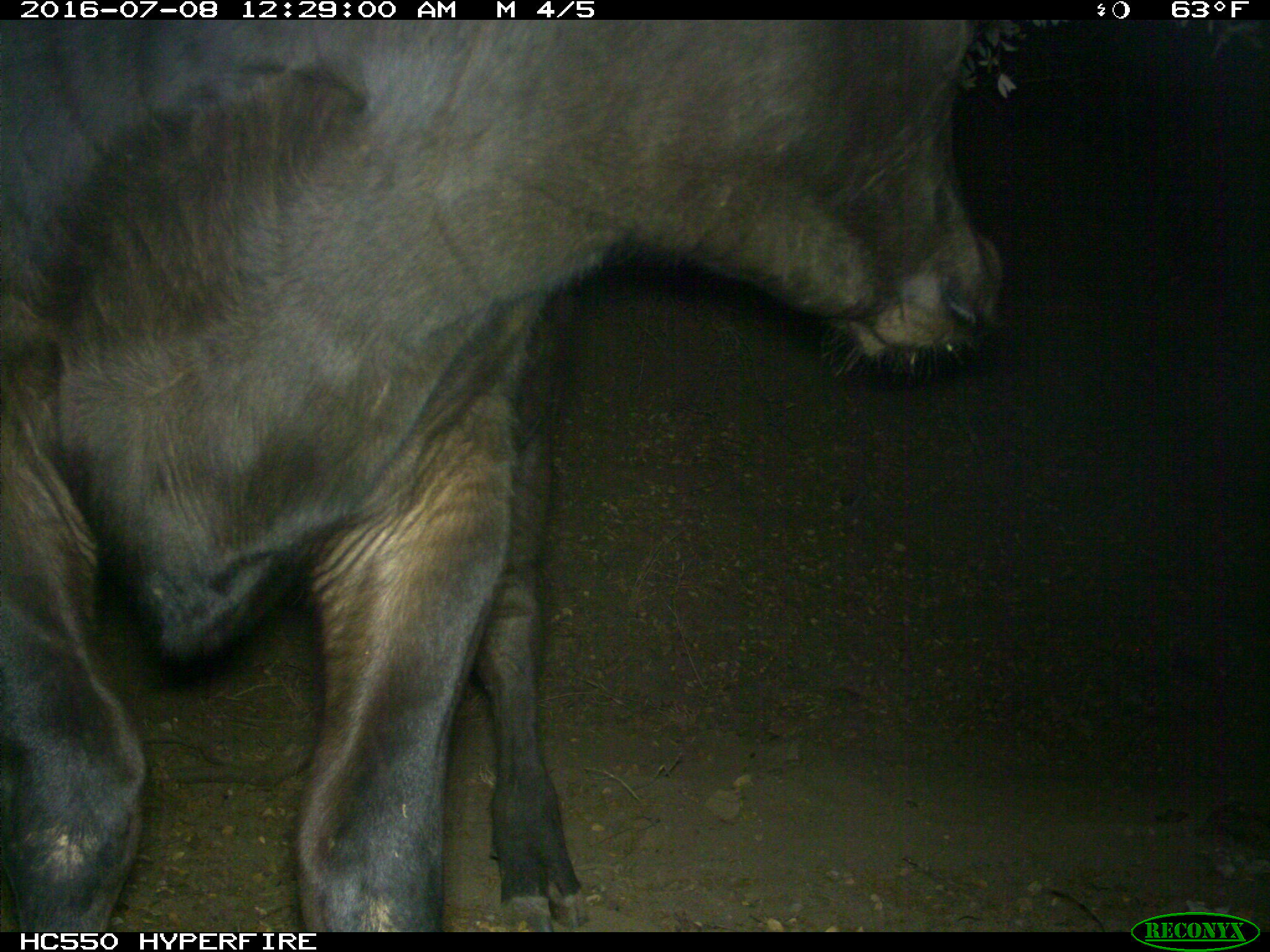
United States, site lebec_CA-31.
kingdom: Animalia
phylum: Chordata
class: Mammalia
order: Artiodactyla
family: Bovidae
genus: Bos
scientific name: Bos taurus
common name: domestic cow